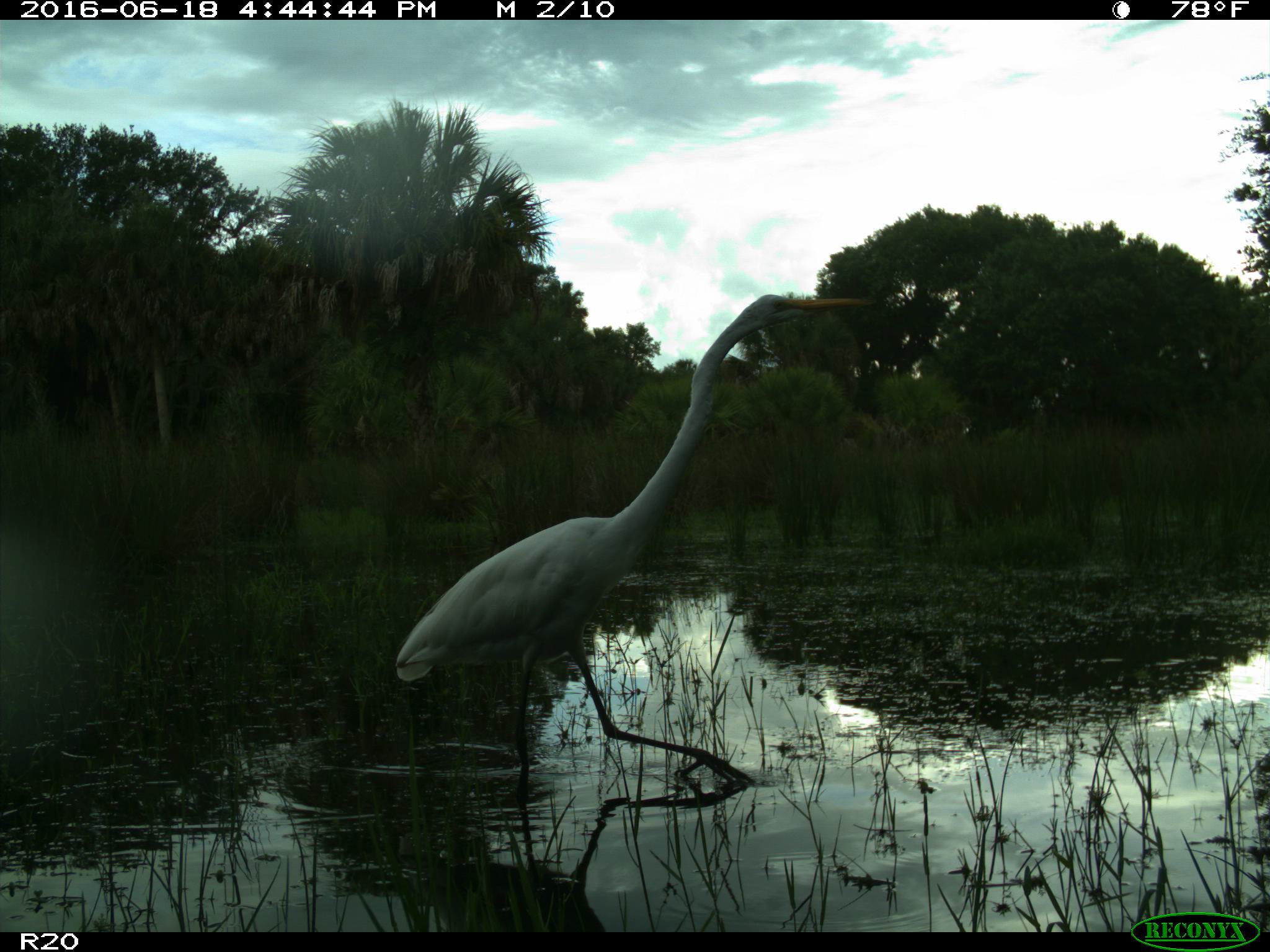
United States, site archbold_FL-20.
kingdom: Animalia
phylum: Chordata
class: Aves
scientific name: Aves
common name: birds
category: unidentified bird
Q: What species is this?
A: Unidentified bird (birds) (Aves).